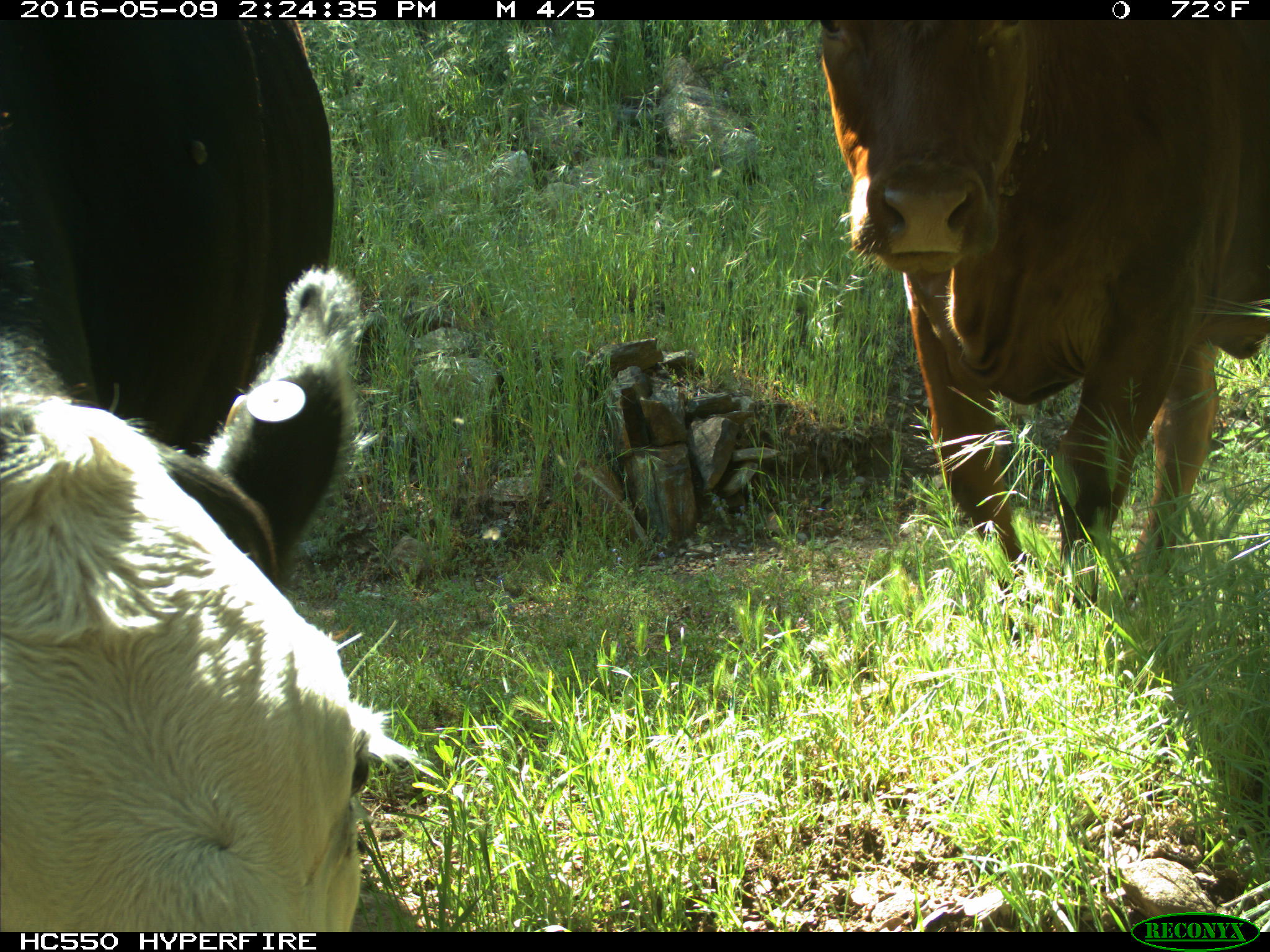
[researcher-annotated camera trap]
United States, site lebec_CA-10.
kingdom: Animalia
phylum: Chordata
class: Mammalia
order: Artiodactyla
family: Bovidae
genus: Bos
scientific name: Bos taurus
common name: domestic cow